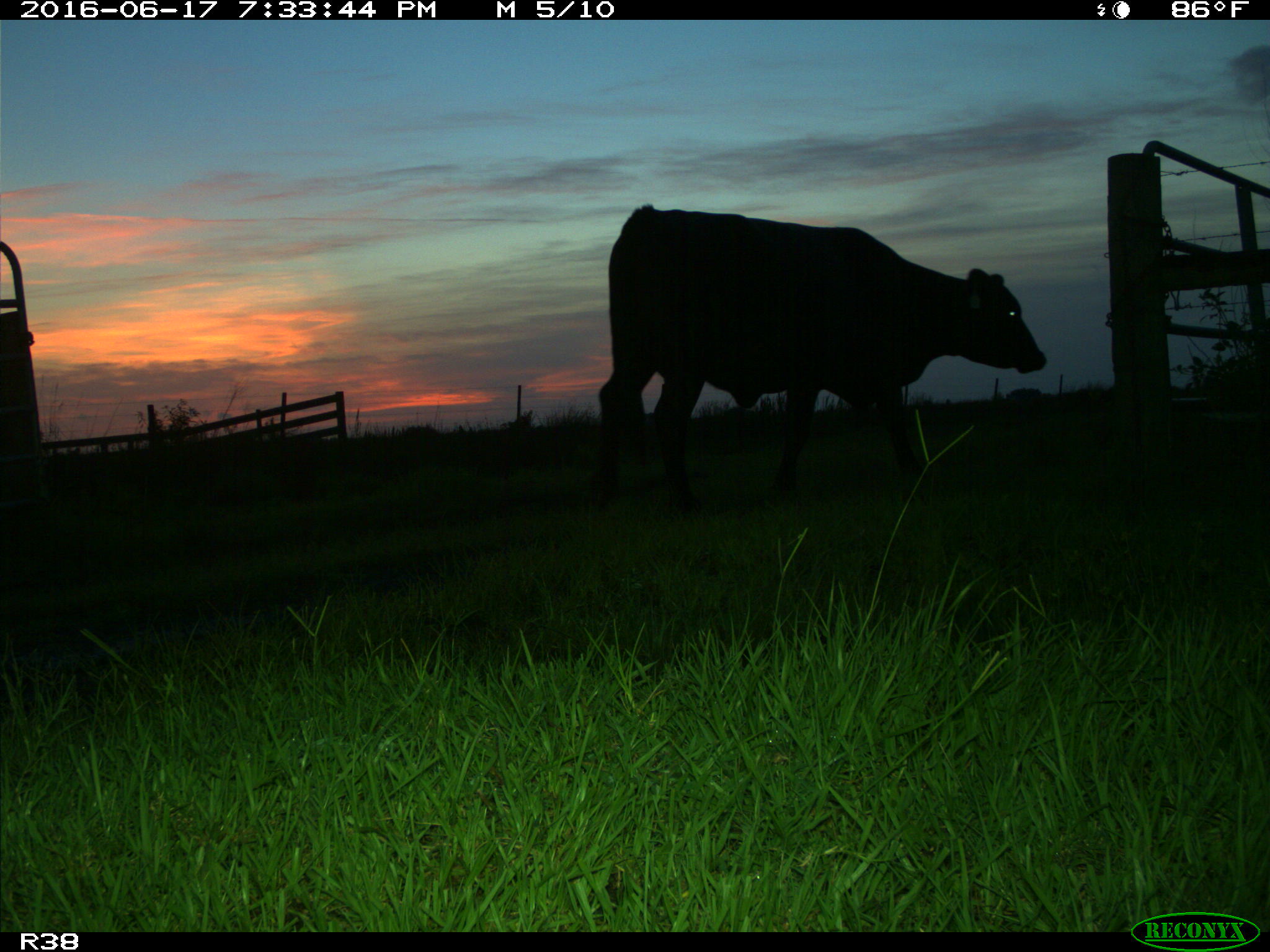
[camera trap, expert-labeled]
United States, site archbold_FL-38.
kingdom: Animalia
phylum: Chordata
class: Mammalia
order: Artiodactyla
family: Bovidae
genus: Bos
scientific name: Bos taurus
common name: domestic cow